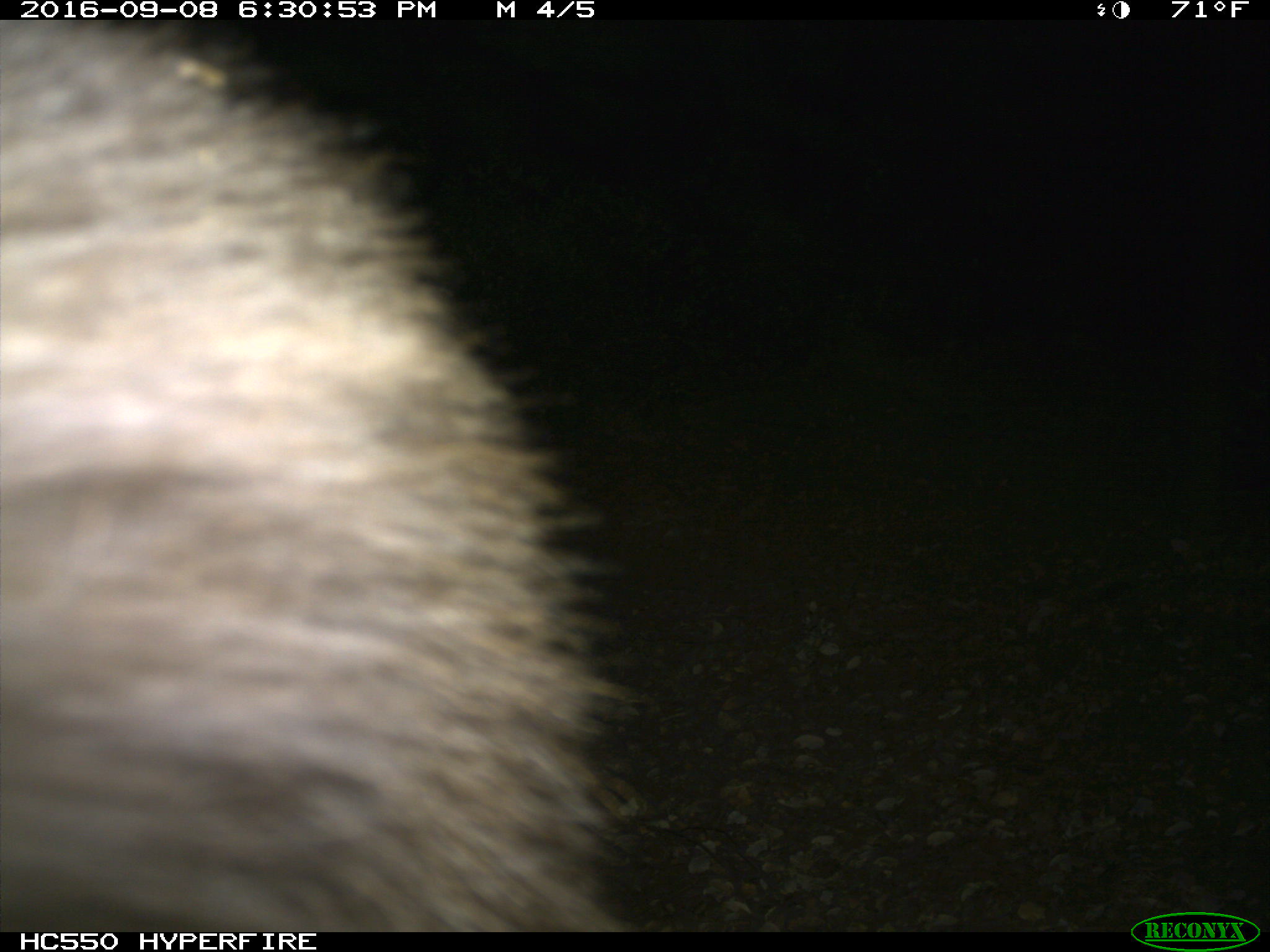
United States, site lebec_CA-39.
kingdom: Animalia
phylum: Chordata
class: Mammalia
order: Carnivora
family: Ursidae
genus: Ursus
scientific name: Ursus americanus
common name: american black bear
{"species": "Ursus americanus (american black bear)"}